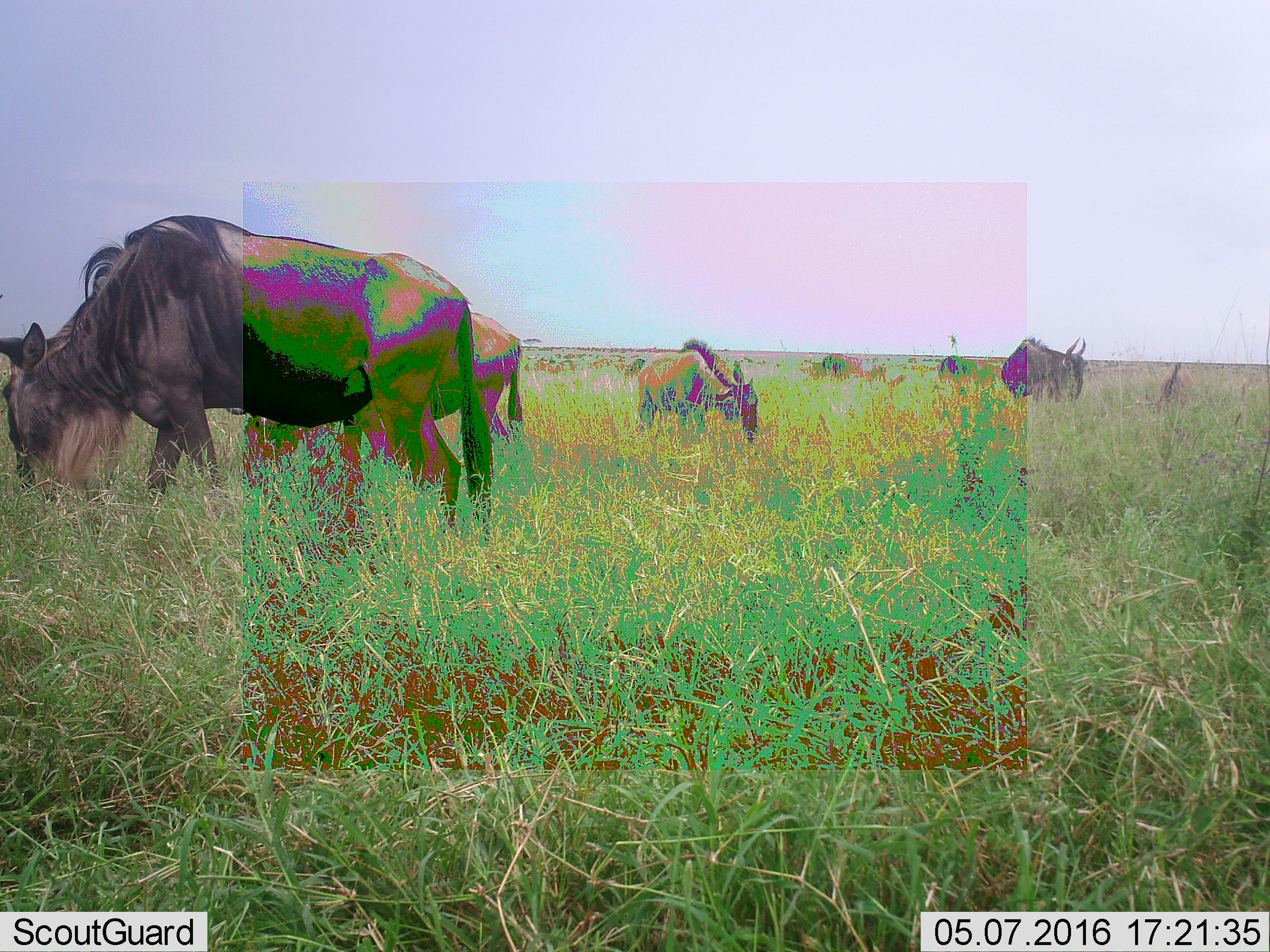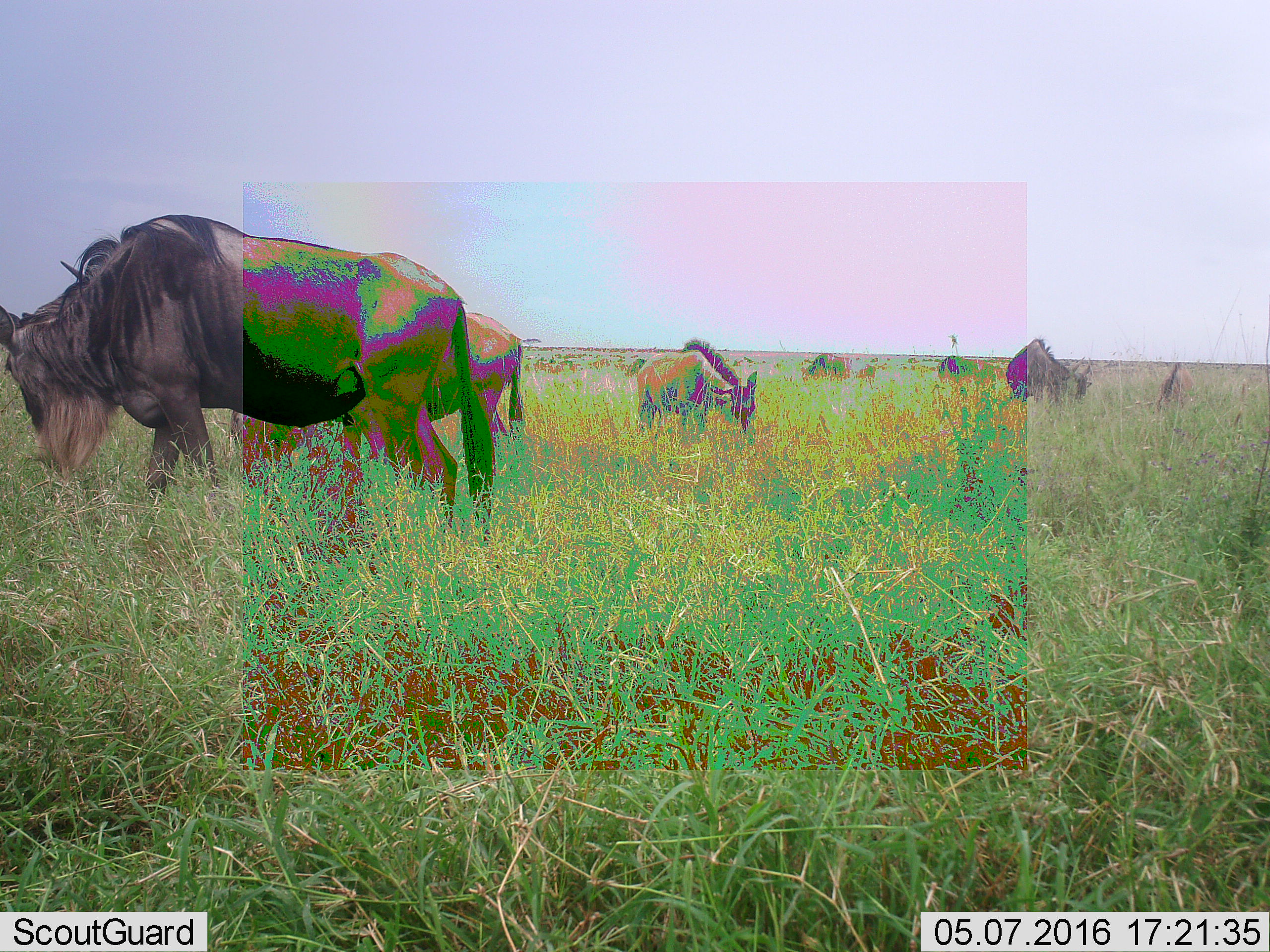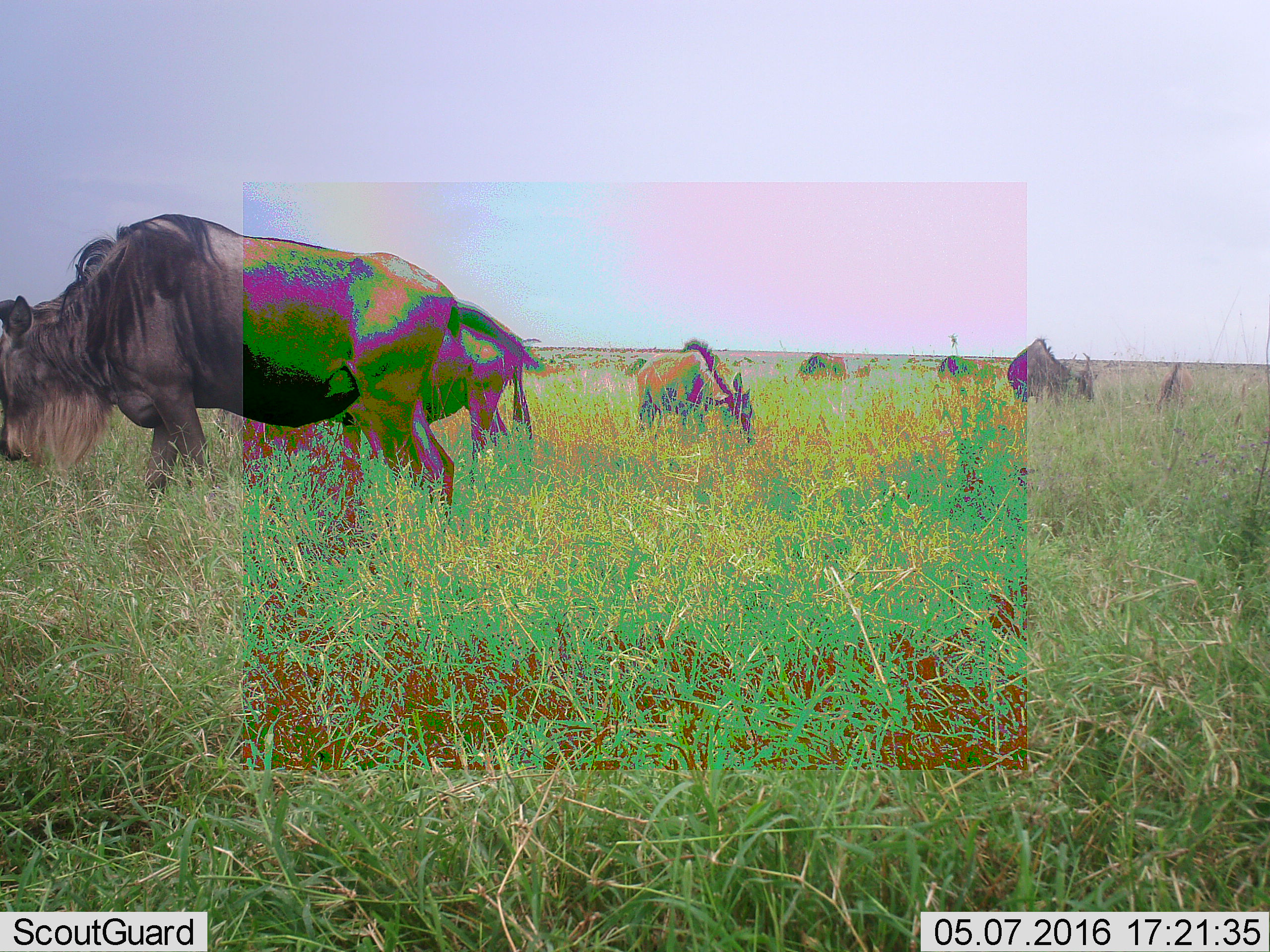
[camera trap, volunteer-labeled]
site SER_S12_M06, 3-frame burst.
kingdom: Animalia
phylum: Chordata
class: Mammalia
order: Artiodactyla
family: Bovidae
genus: Connochaetes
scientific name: Connochaetes taurinus taurinus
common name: blue wildebeest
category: wildebeestblue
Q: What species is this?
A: Wildebeestblue (blue wildebeest) (Connochaetes taurinus taurinus).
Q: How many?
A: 11-50.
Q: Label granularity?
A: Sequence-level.